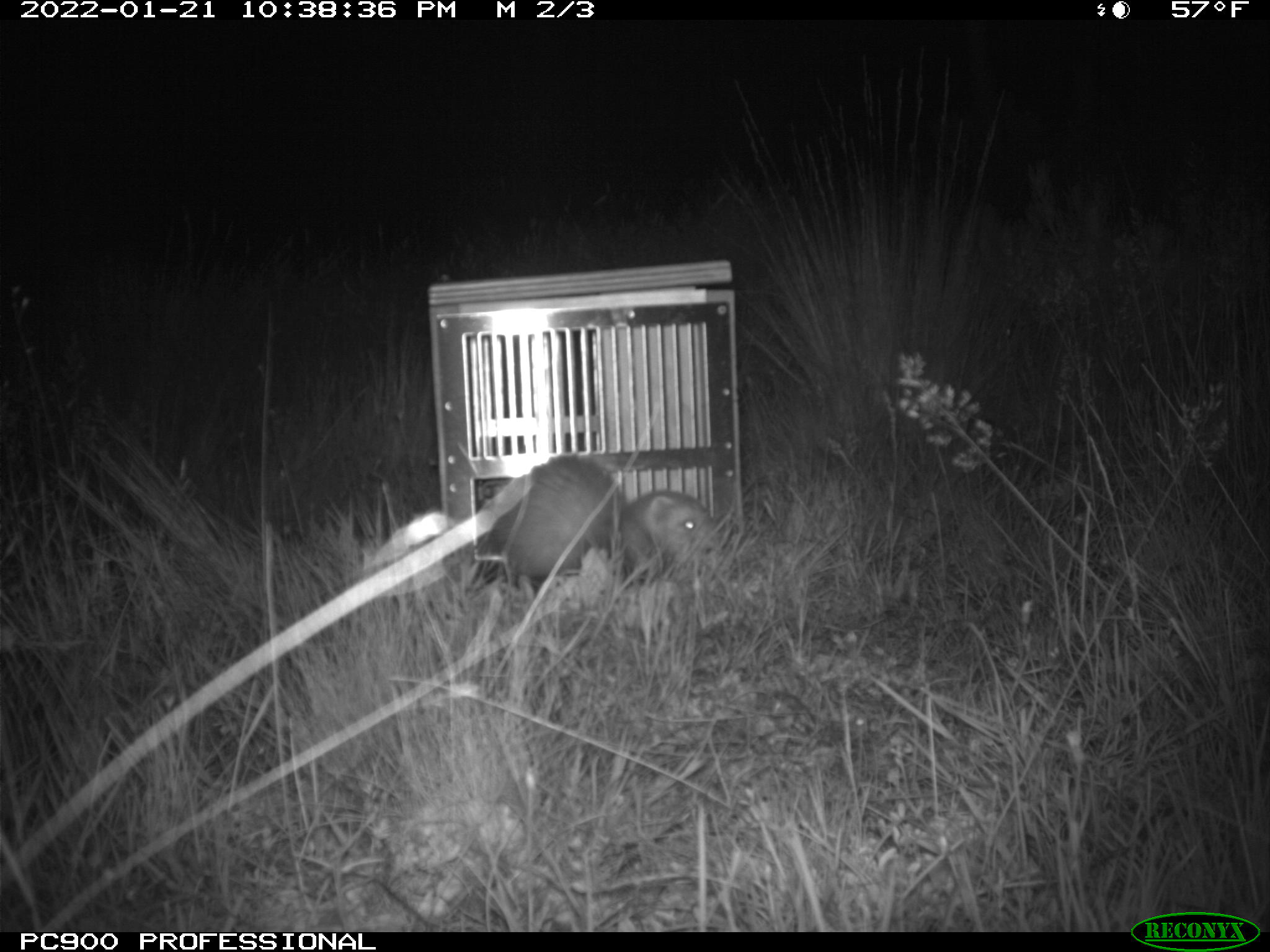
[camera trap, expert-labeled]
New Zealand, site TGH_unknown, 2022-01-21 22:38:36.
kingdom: Animalia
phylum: Chordata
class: Mammalia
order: Carnivora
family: Mustelidae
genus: Mustela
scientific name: Mustela furo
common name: ferret